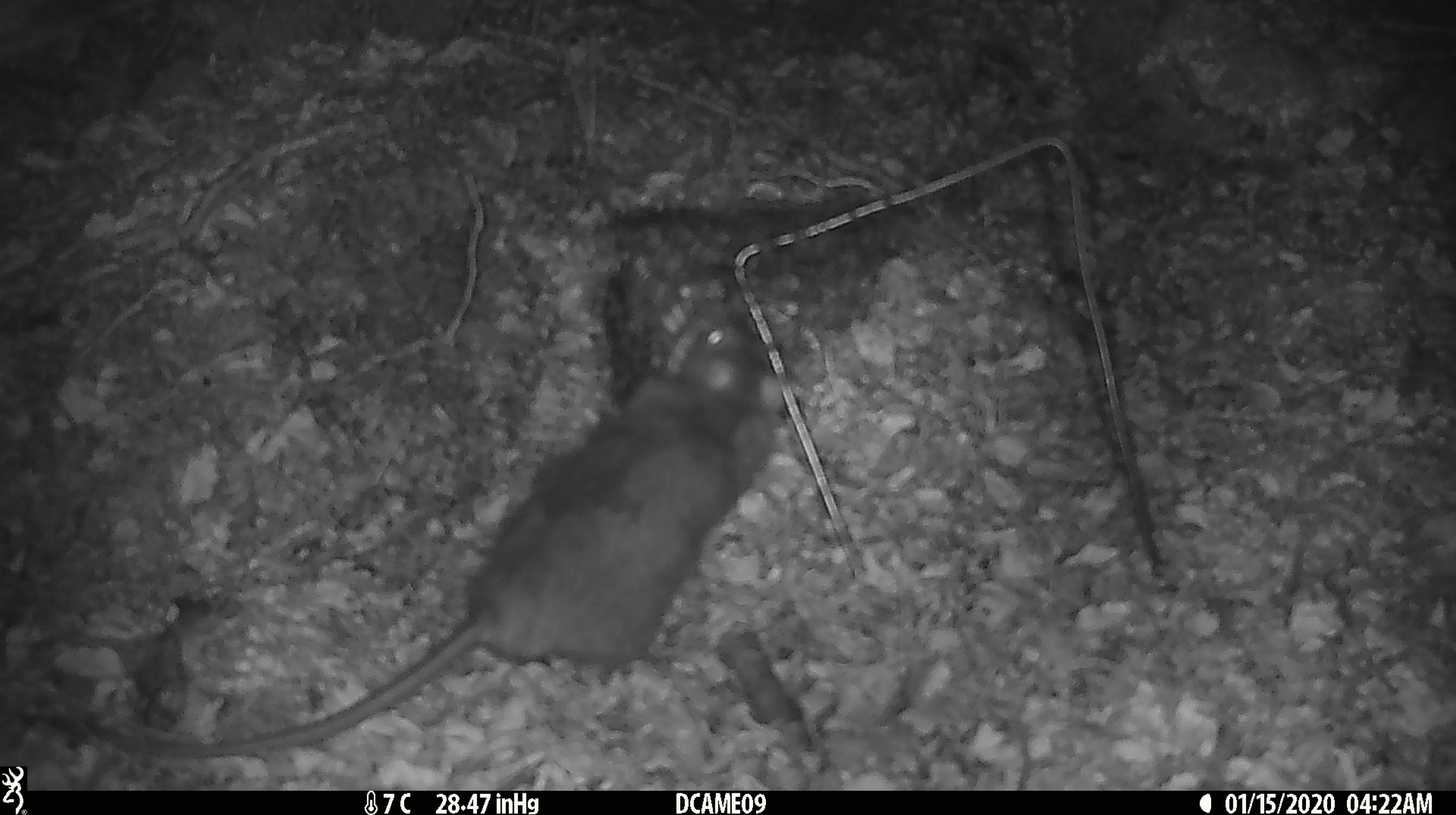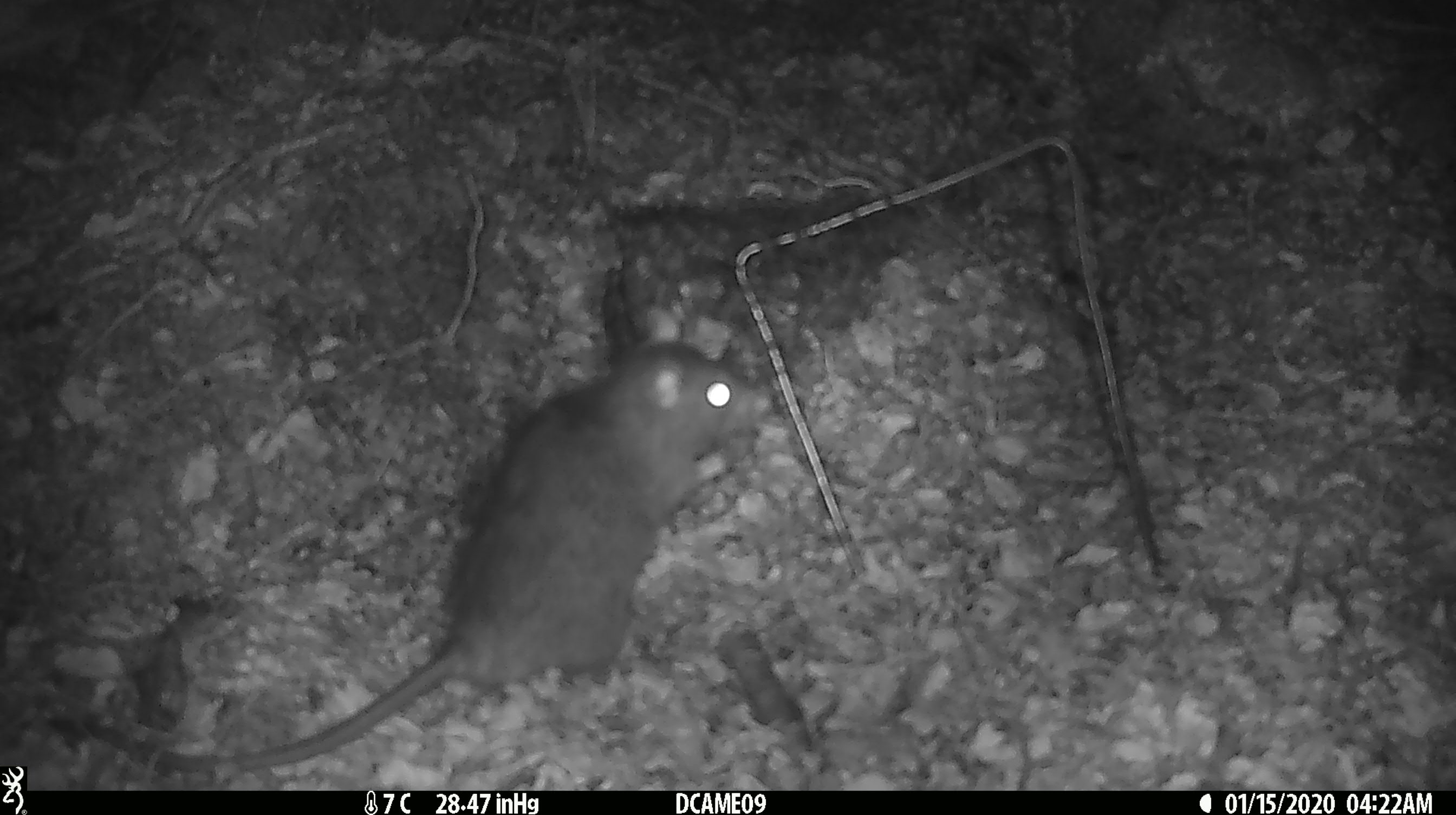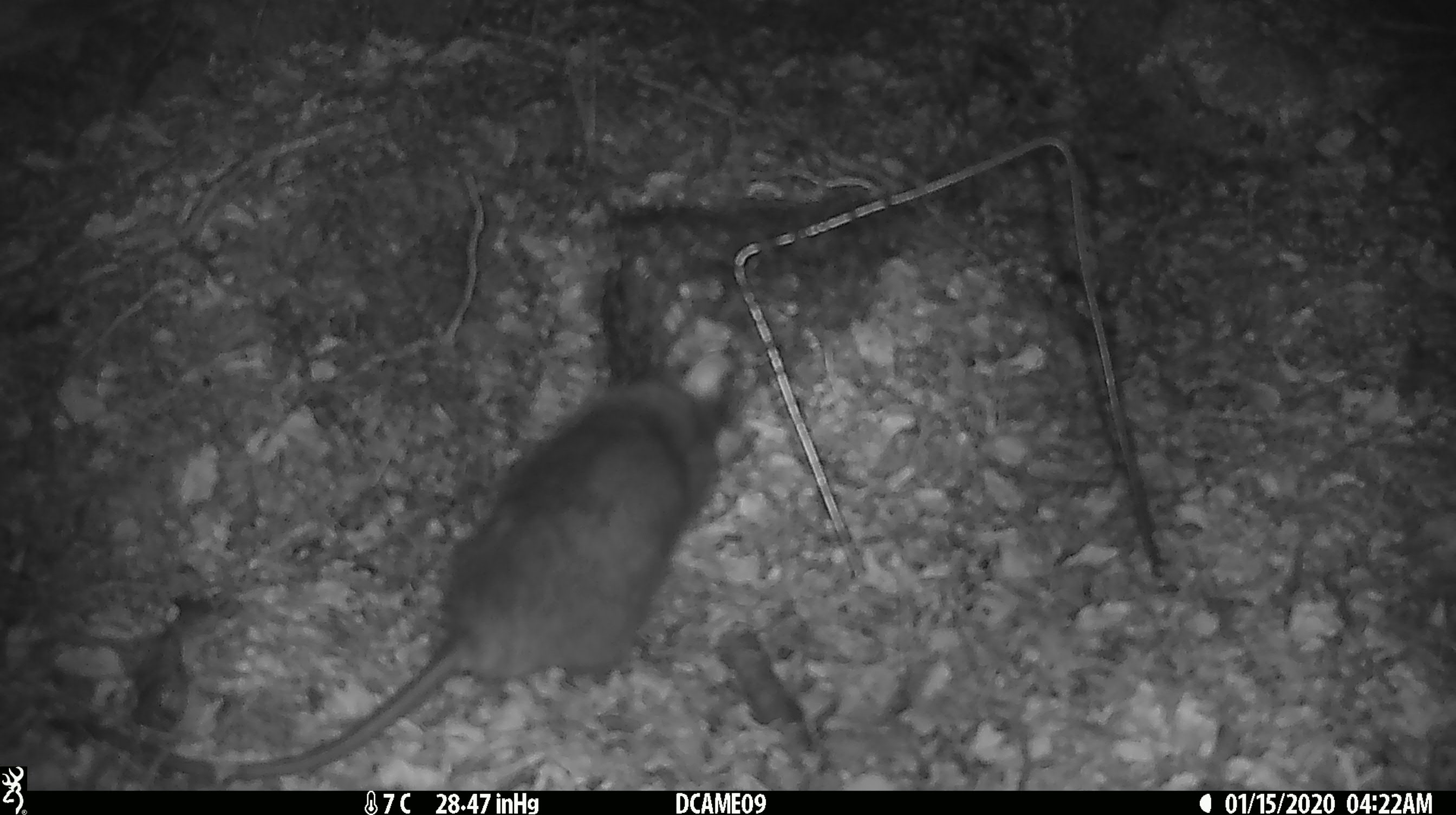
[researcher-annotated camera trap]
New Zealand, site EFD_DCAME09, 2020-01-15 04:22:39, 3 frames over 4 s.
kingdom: Animalia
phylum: Chordata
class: Mammalia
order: Rodentia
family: Muridae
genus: Rattus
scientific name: Rattus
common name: rat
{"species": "rat (Rattus)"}